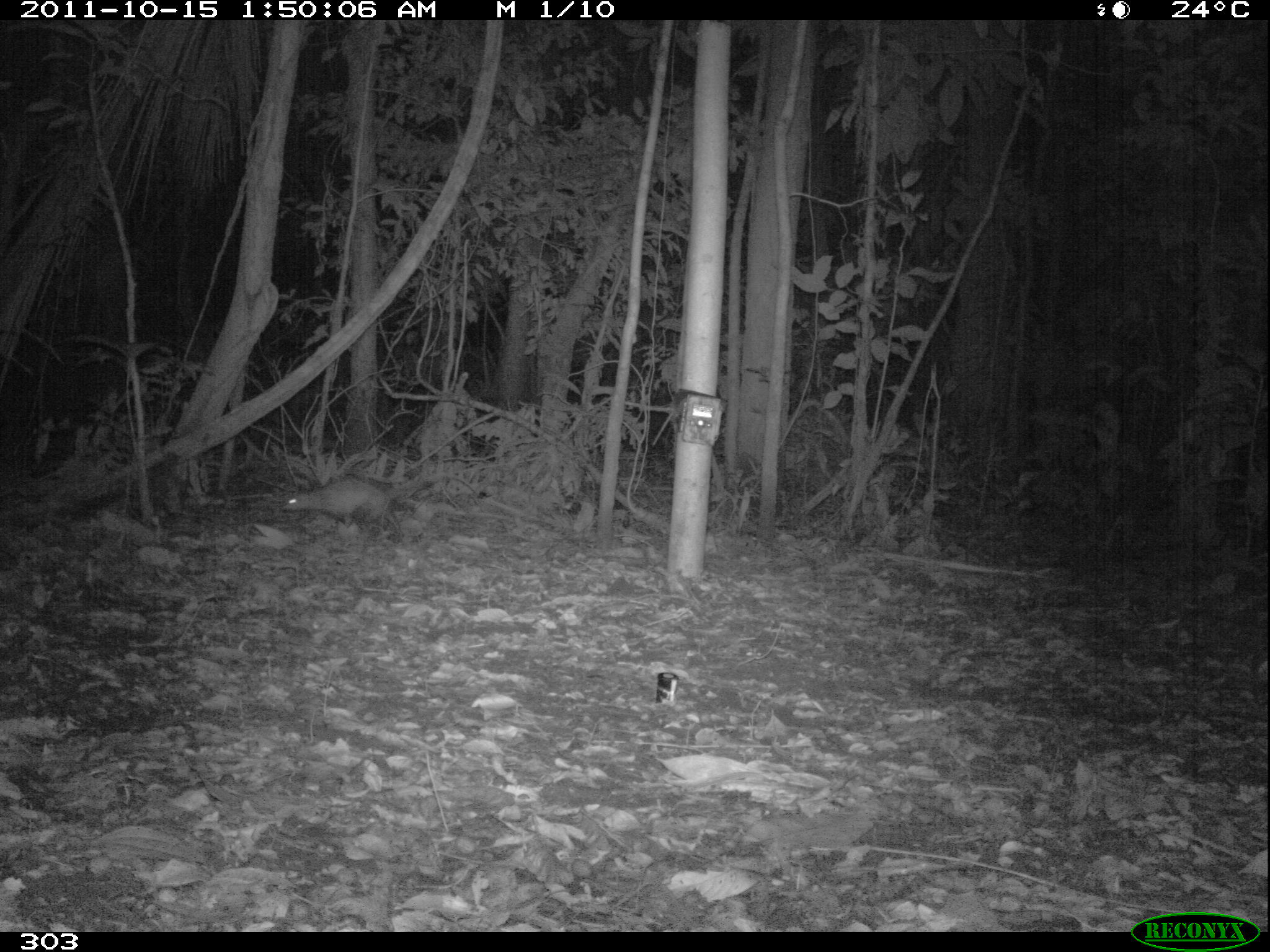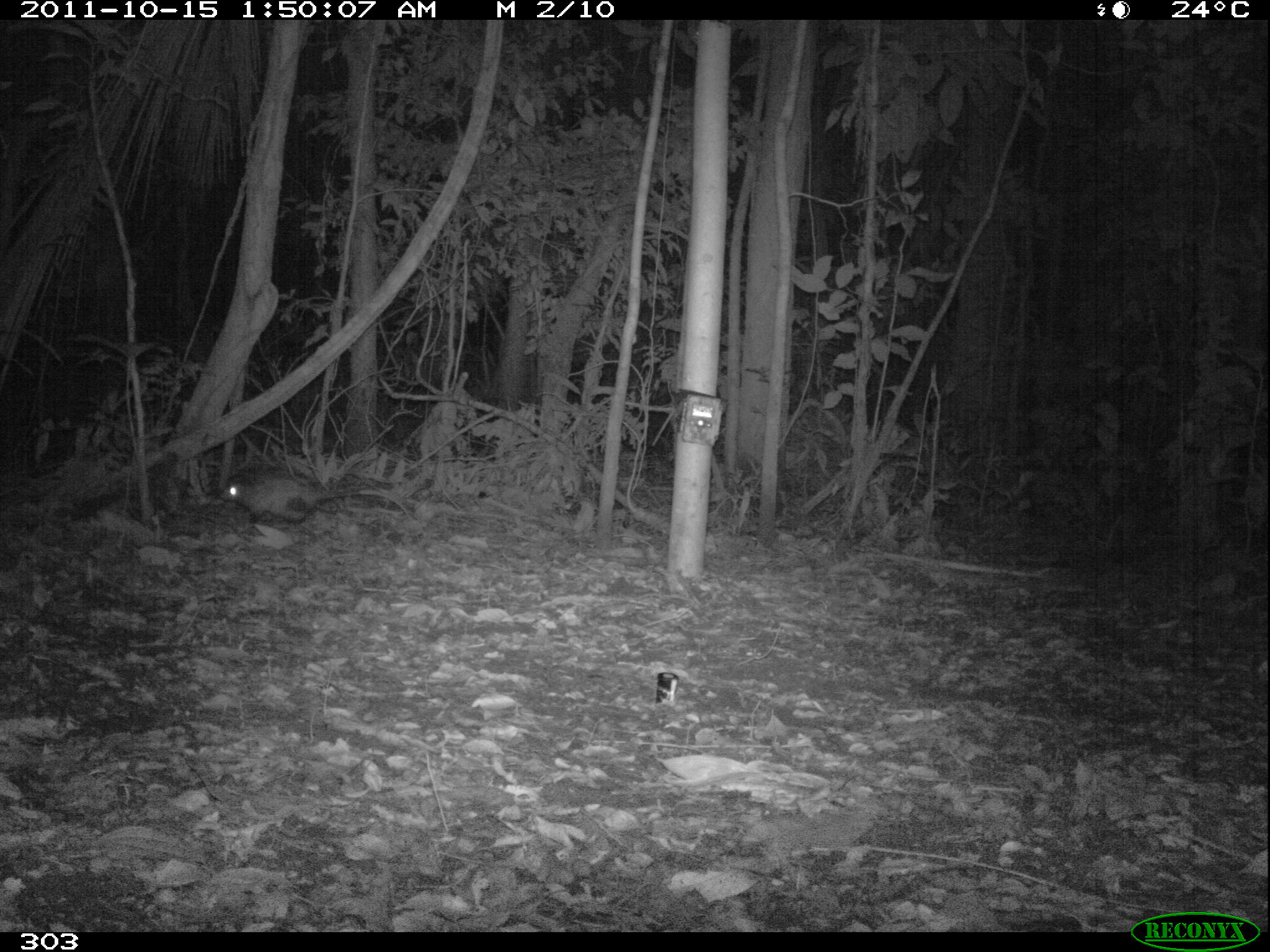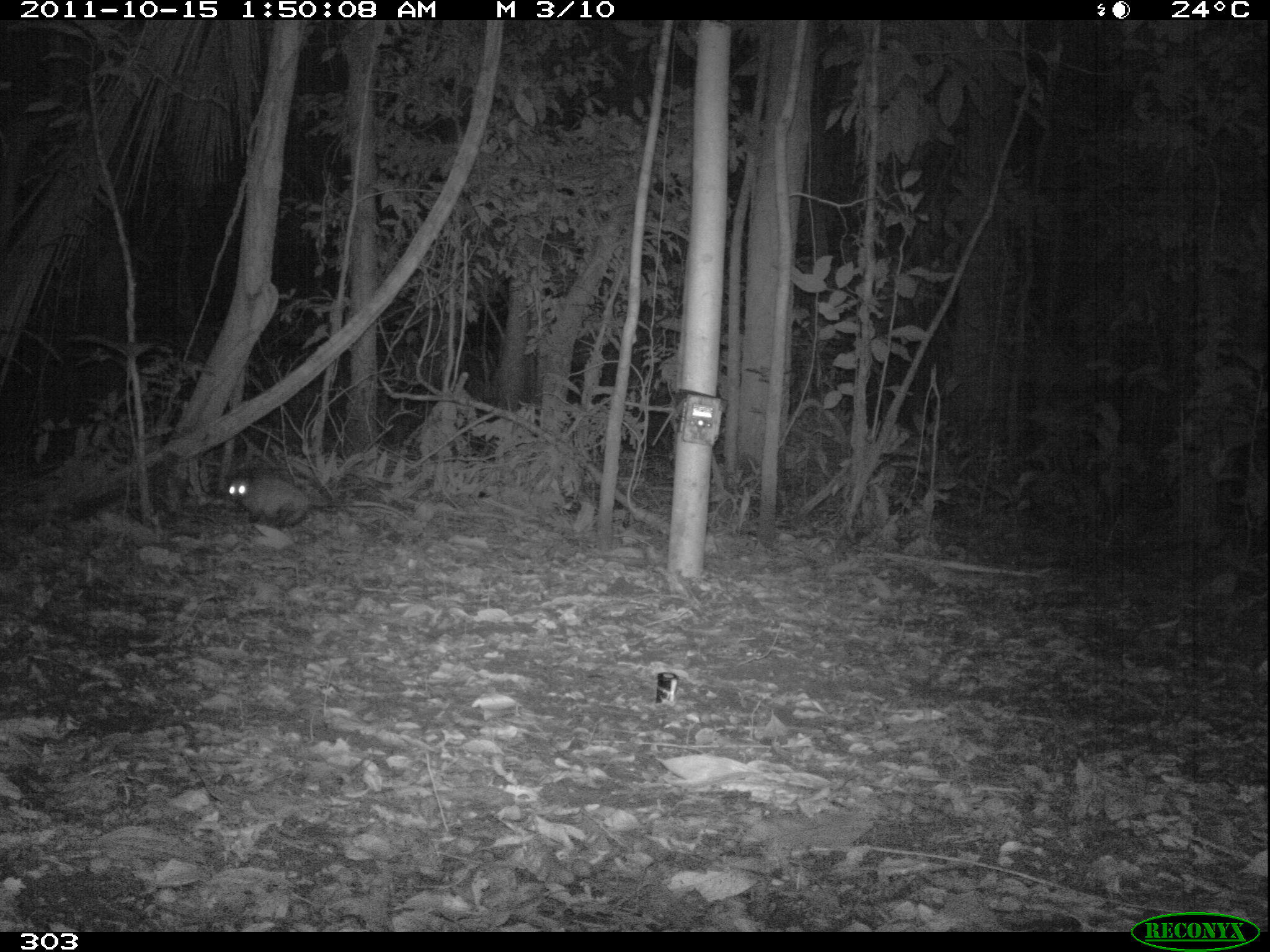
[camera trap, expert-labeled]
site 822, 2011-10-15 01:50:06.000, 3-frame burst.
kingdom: Animalia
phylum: Chordata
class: Mammalia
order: Didelphimorphia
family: Didelphidae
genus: Didelphis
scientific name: Didelphis marsupialis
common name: southern opossum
Didelphis marsupialis (southern opossum).